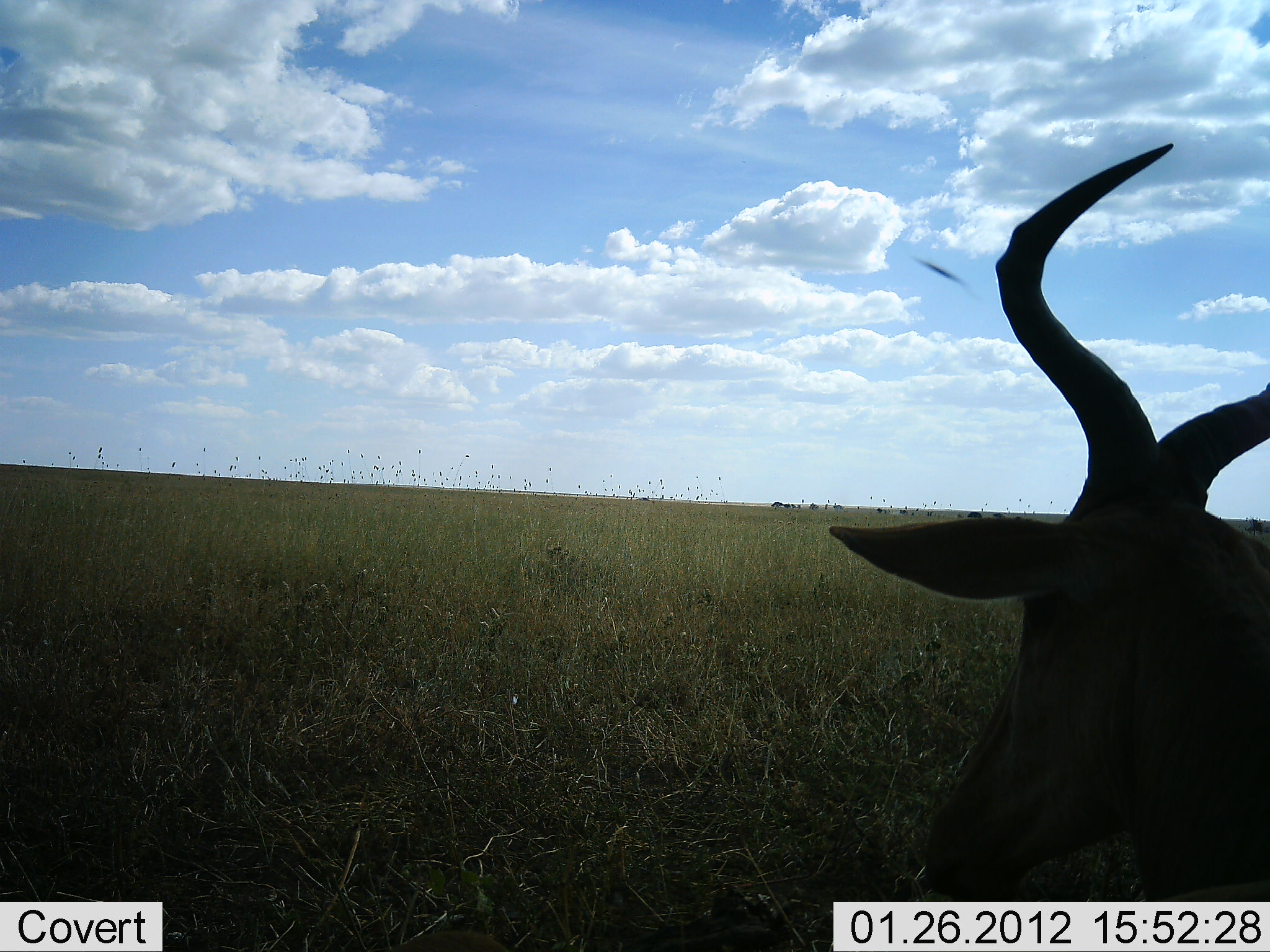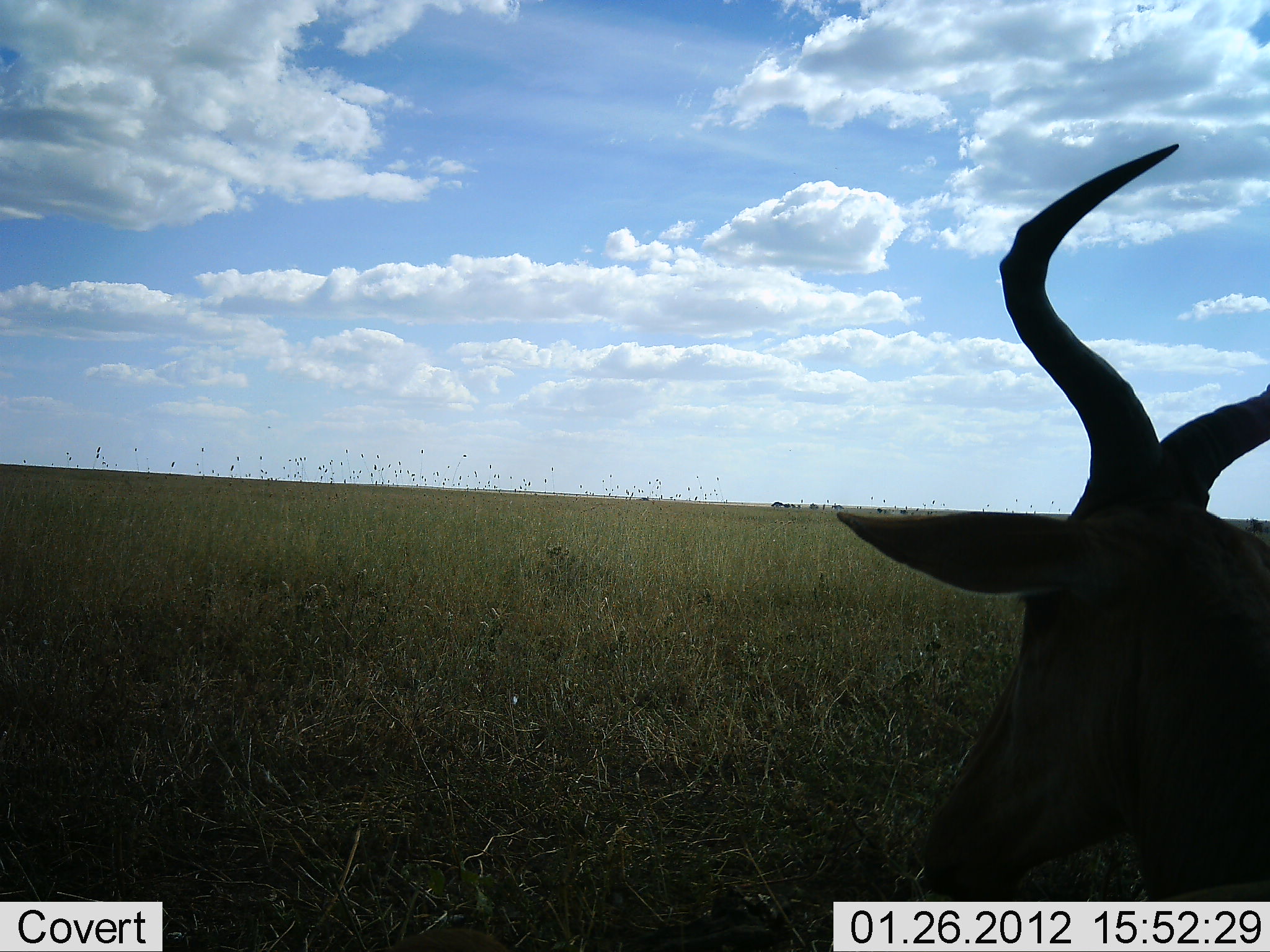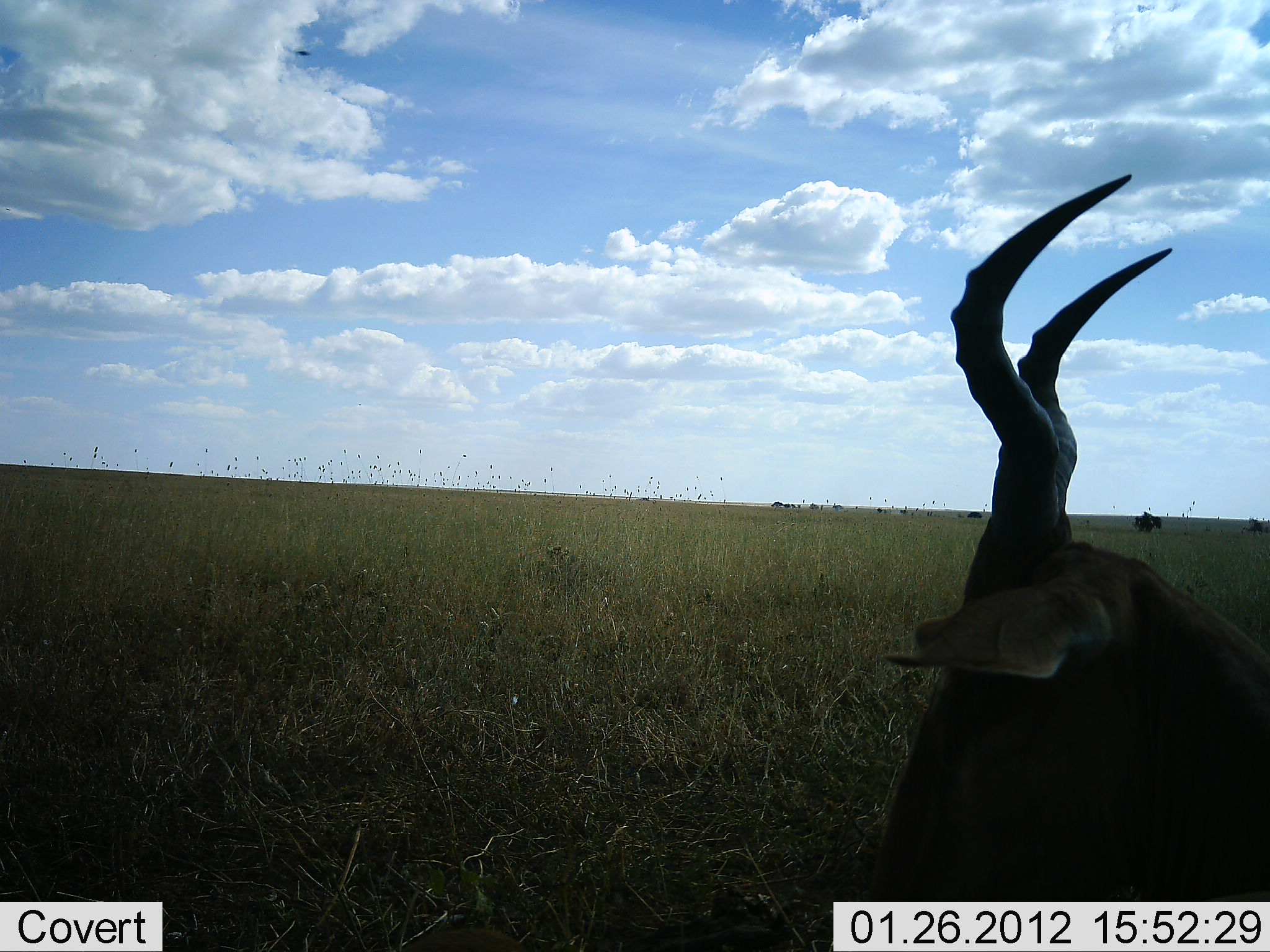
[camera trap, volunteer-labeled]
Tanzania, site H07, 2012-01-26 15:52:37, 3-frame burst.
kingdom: Animalia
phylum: Chordata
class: Mammalia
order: Artiodactyla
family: Bovidae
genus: Alcelaphus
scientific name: Alcelaphus buselaphus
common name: hartebeest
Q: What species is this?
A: Hartebeest (Alcelaphus buselaphus).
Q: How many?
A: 1.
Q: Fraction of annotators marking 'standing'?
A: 41%.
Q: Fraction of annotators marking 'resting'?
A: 59%.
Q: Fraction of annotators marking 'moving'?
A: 0%.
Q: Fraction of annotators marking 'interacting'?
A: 0%.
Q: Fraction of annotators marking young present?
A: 0%.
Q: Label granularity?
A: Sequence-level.